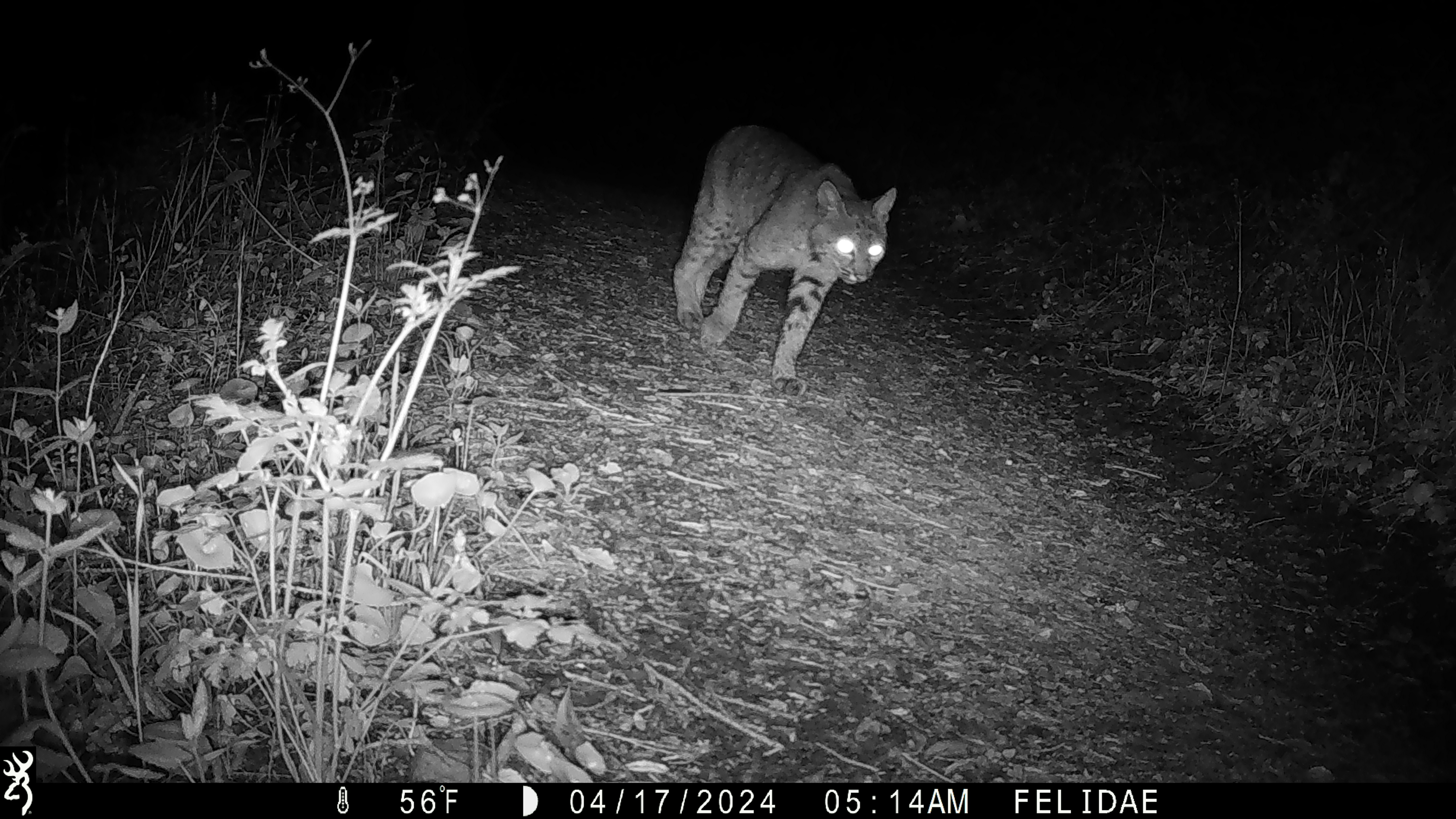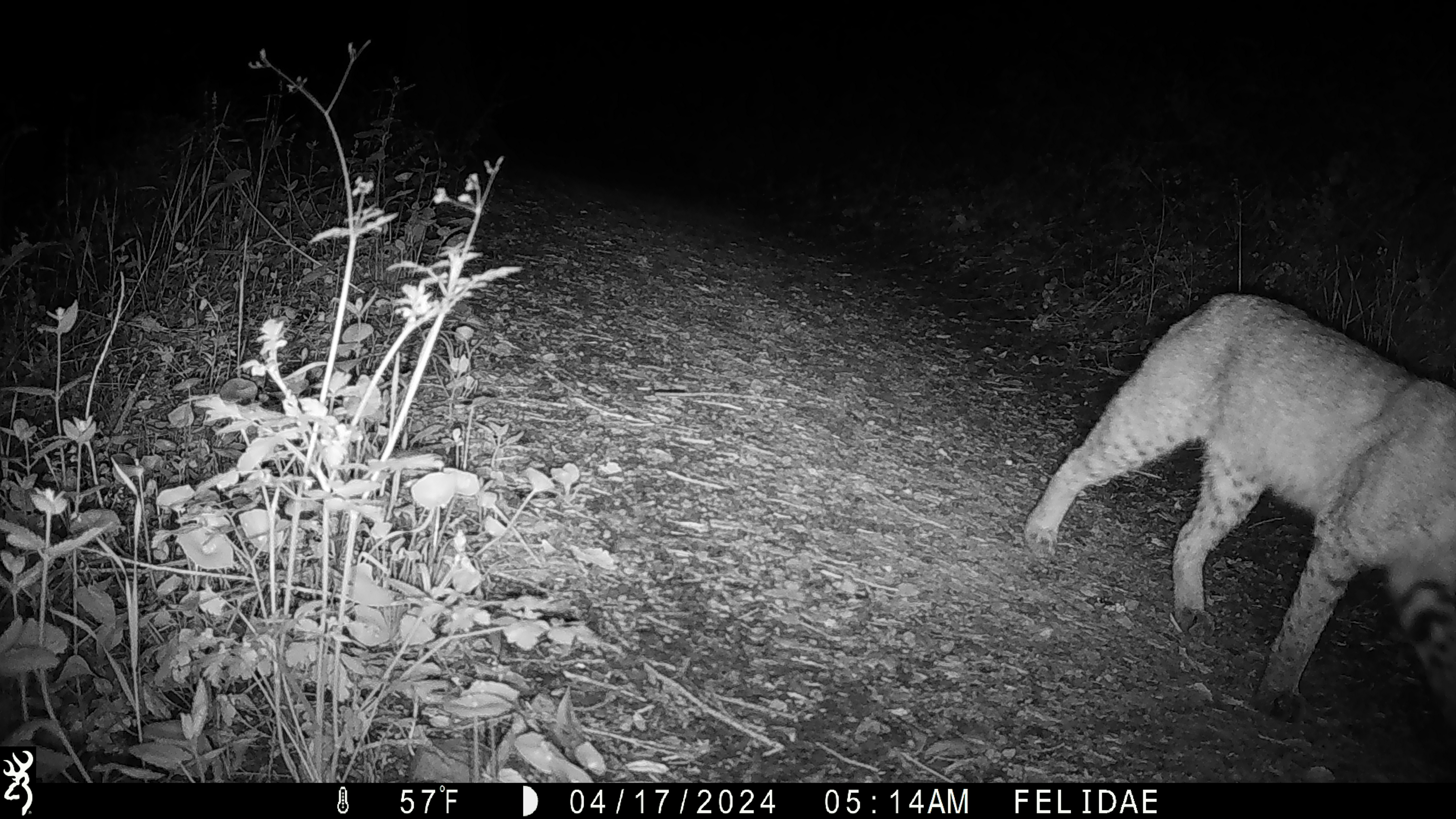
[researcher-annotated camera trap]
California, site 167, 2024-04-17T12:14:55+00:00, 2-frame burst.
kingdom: Animalia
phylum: Chordata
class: Mammalia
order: Carnivora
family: Felidae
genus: Lynx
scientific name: Lynx rufus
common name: bobcat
Bobcat (Lynx rufus).